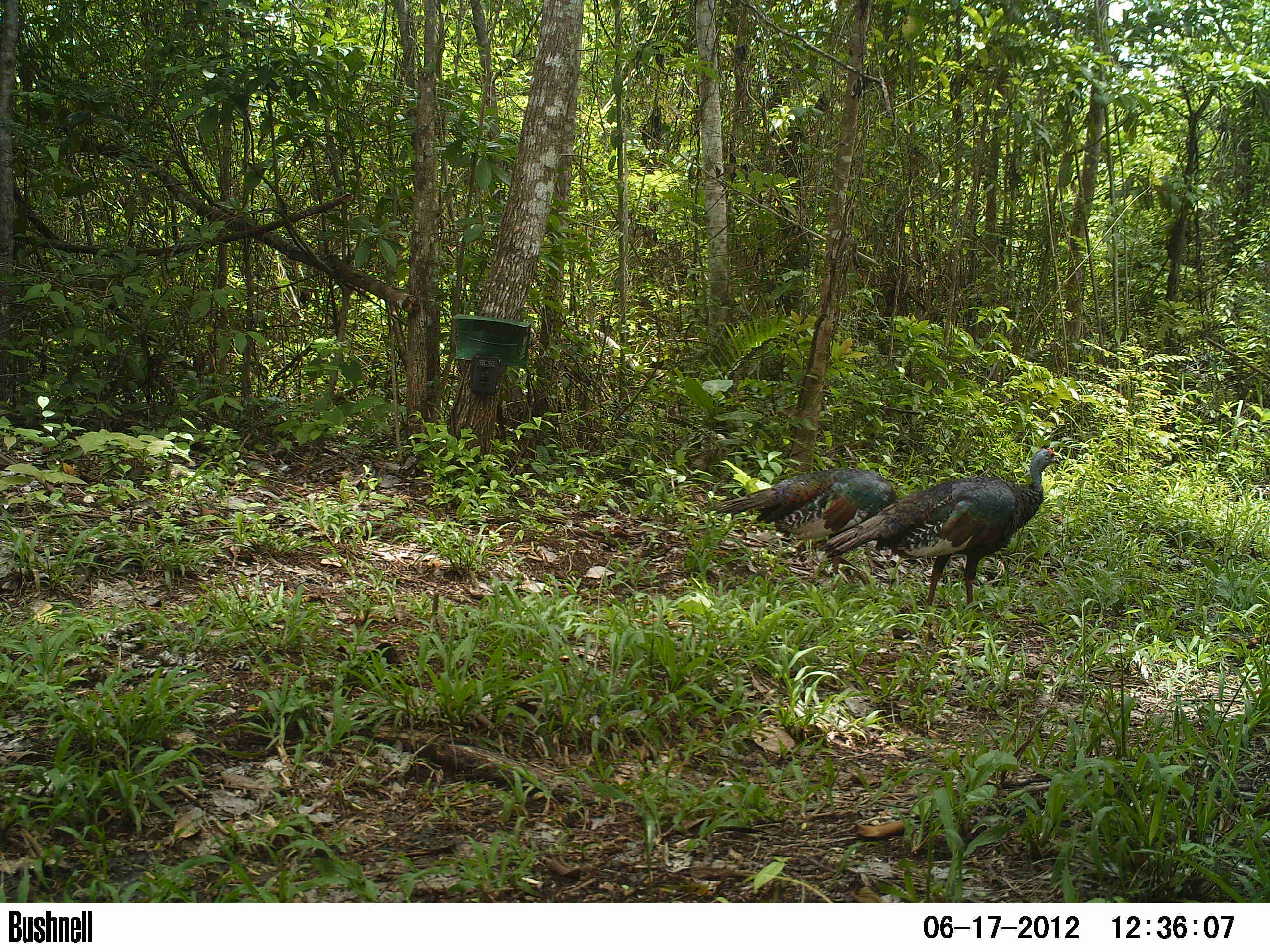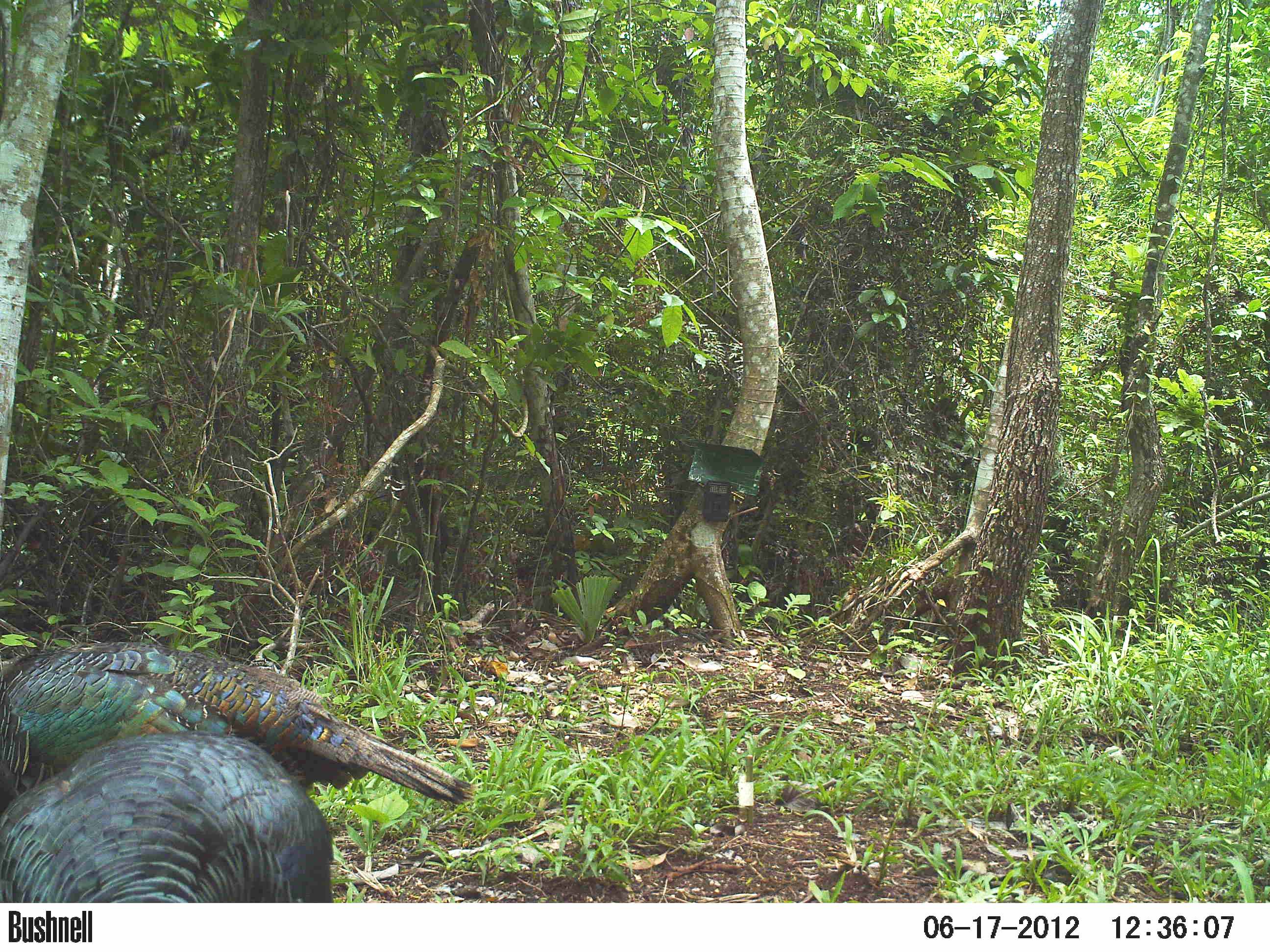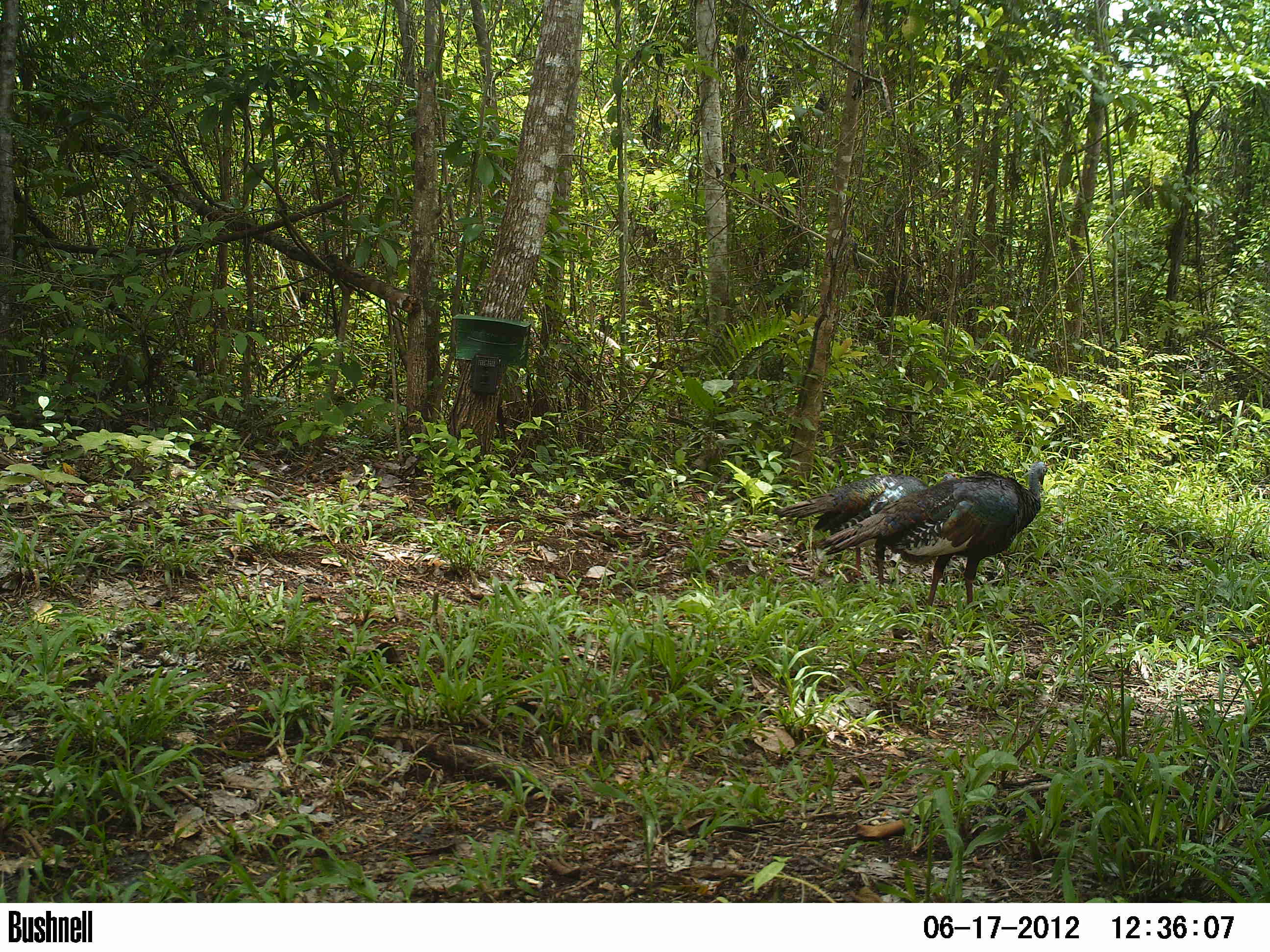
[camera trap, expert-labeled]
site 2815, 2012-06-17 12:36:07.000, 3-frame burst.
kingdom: Animalia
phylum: Chordata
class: Aves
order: Galliformes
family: Phasianidae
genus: Meleagris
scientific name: Meleagris ocellata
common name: ocellated turkey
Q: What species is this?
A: Meleagris ocellata (ocellated turkey).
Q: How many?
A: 1.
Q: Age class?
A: Adult.